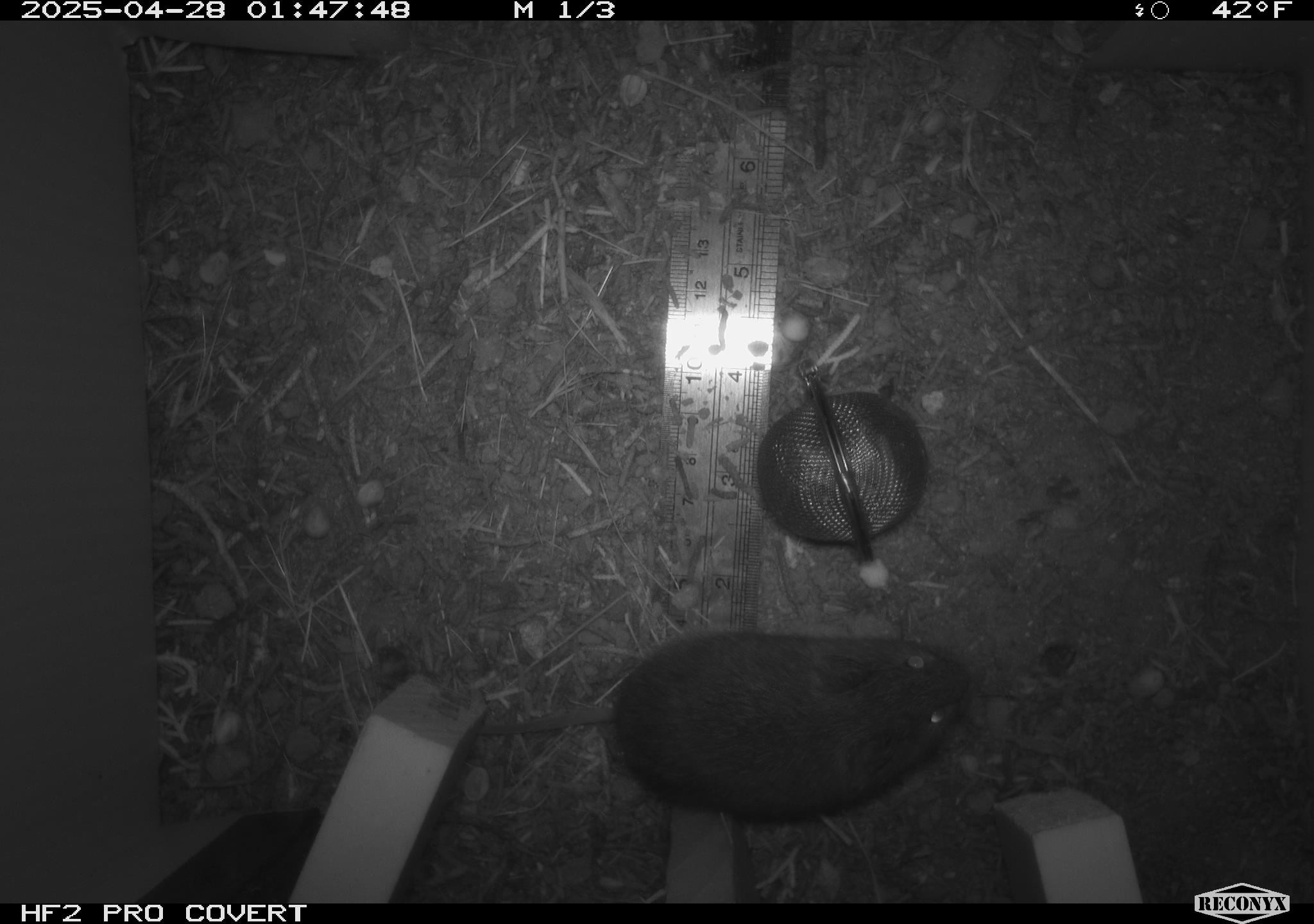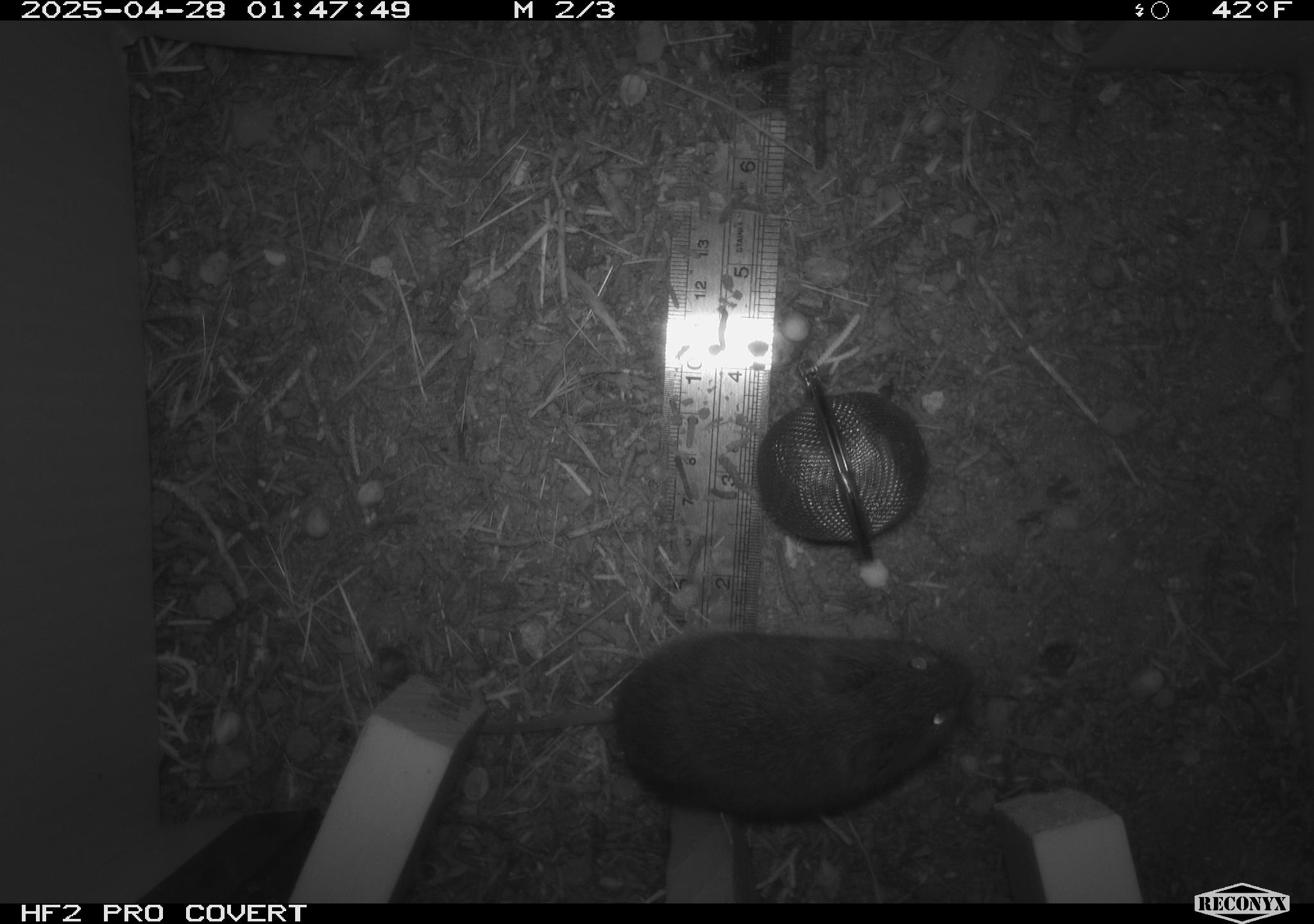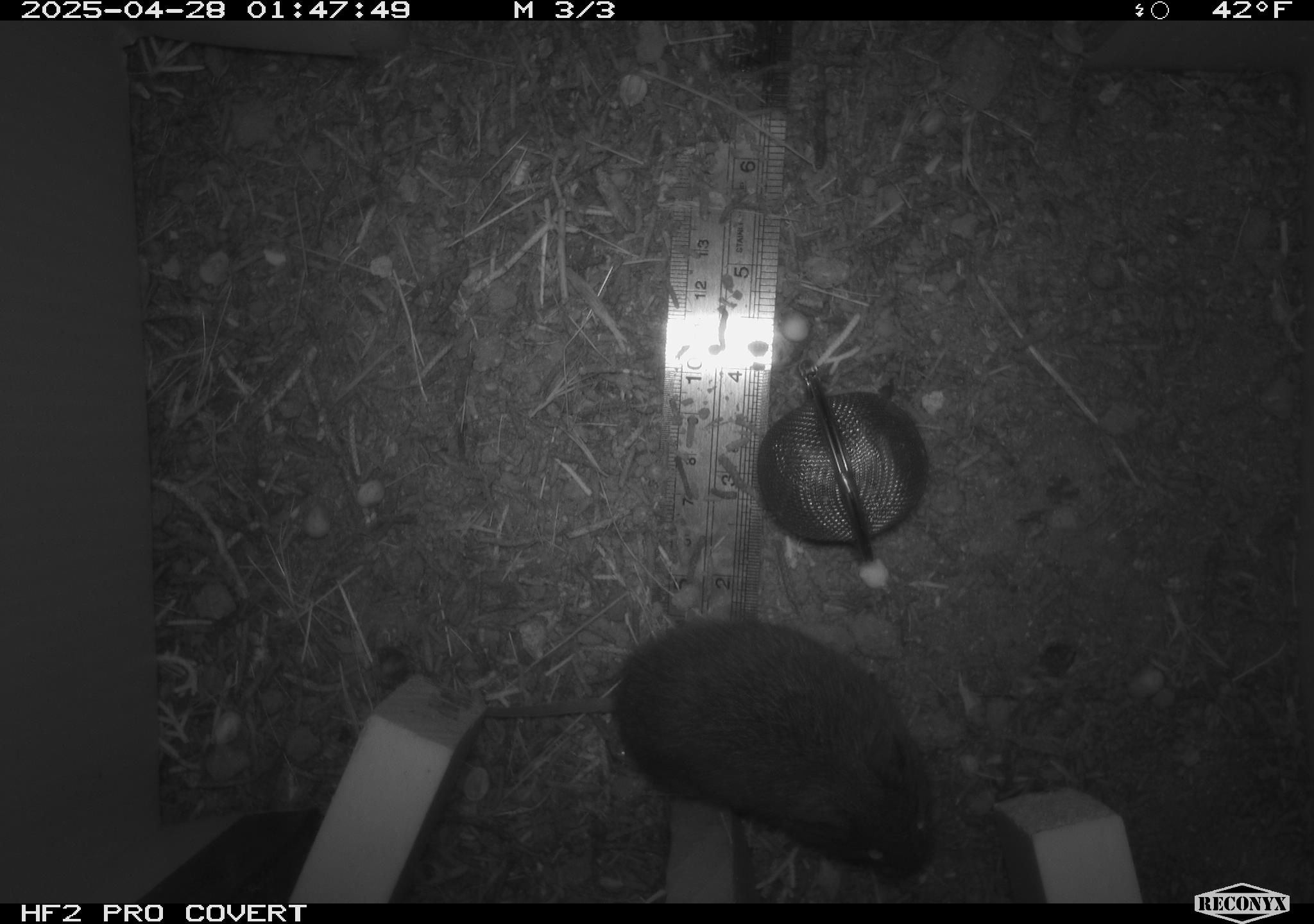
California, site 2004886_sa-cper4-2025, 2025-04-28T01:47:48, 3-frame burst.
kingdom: Animalia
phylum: Chordata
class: Mammalia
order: Rodentia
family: Cricetidae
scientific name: Arvicolinae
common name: voles, lemmings, and muskrats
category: arvicolinae subfamily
Arvicolinae subfamily (voles, lemmings, and muskrats) (Arvicolinae).